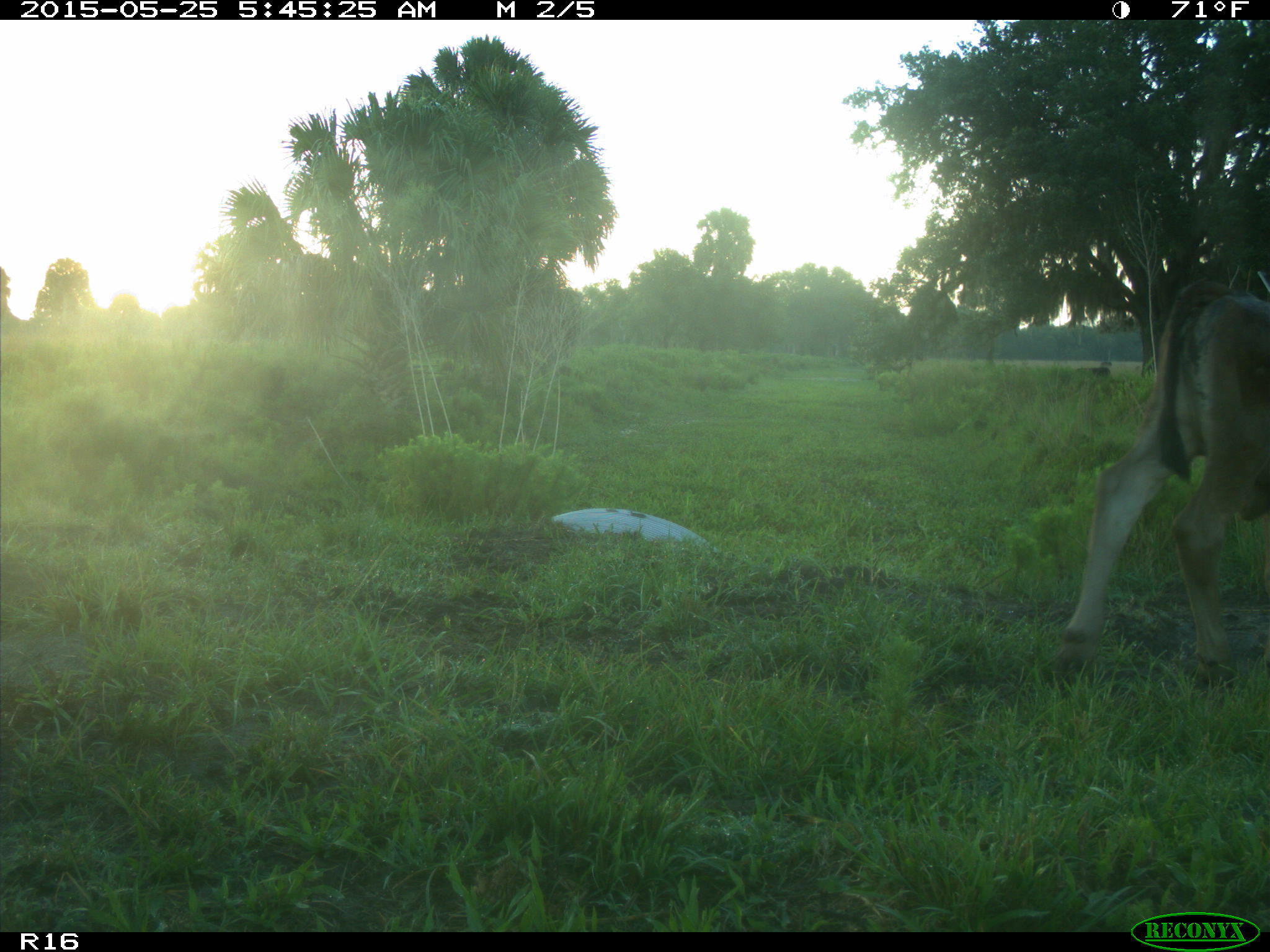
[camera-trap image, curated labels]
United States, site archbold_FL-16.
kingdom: Animalia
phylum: Chordata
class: Mammalia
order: Artiodactyla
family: Bovidae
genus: Bos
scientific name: Bos taurus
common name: domestic cow